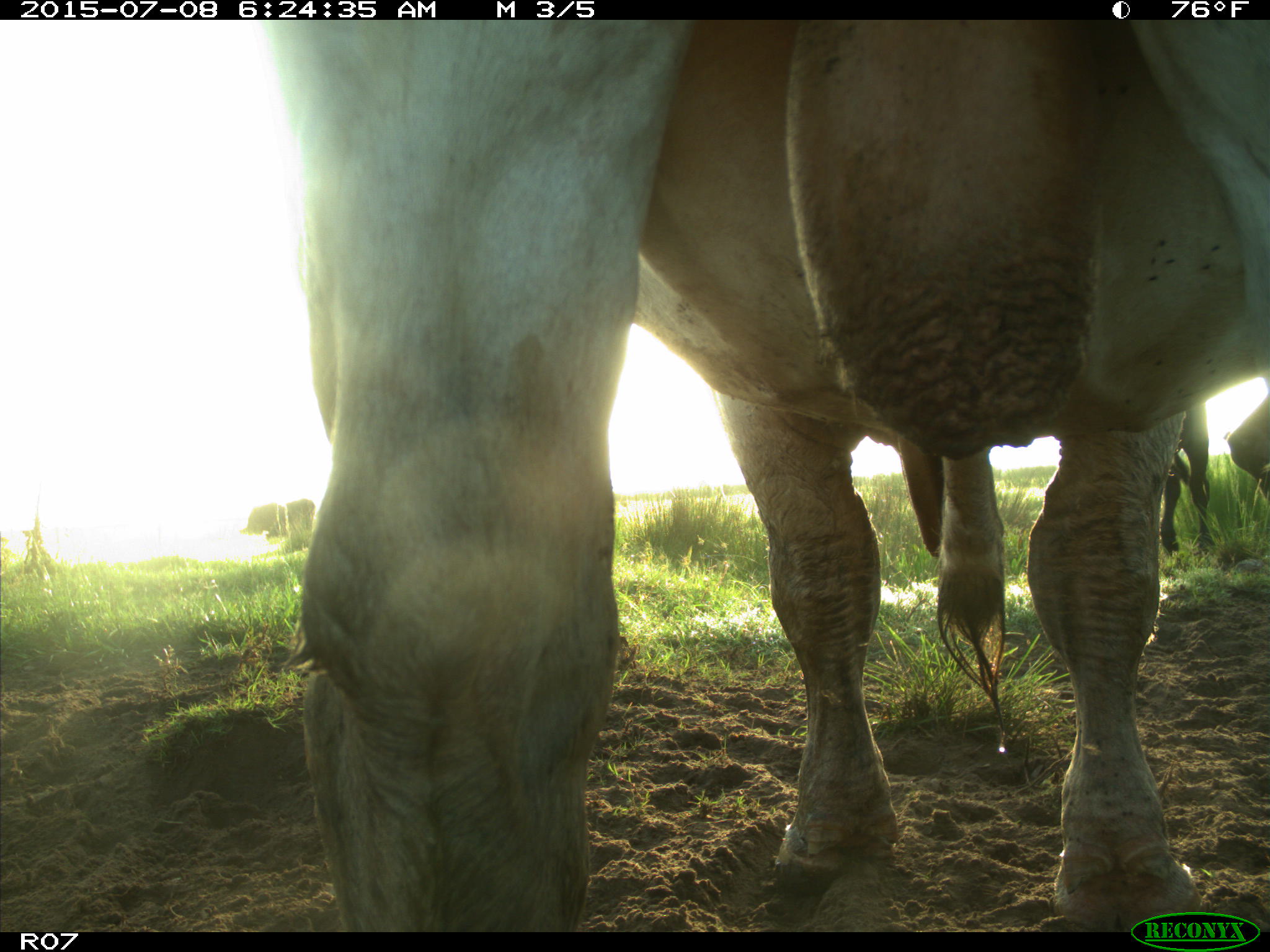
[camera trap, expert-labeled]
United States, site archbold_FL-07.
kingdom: Animalia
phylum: Chordata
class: Mammalia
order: Artiodactyla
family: Bovidae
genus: Bos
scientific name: Bos taurus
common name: domestic cow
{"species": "Bos taurus (domestic cow)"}